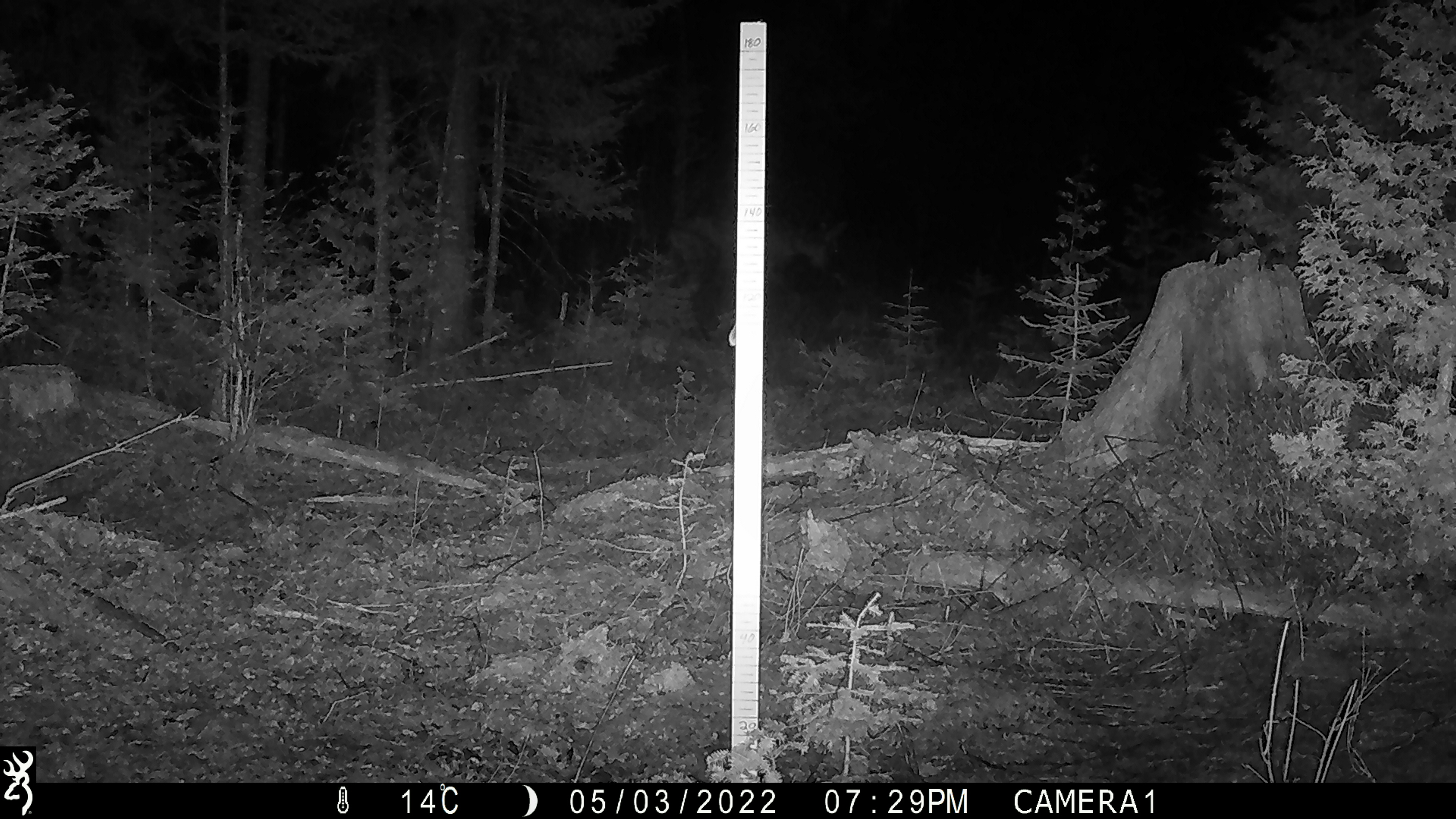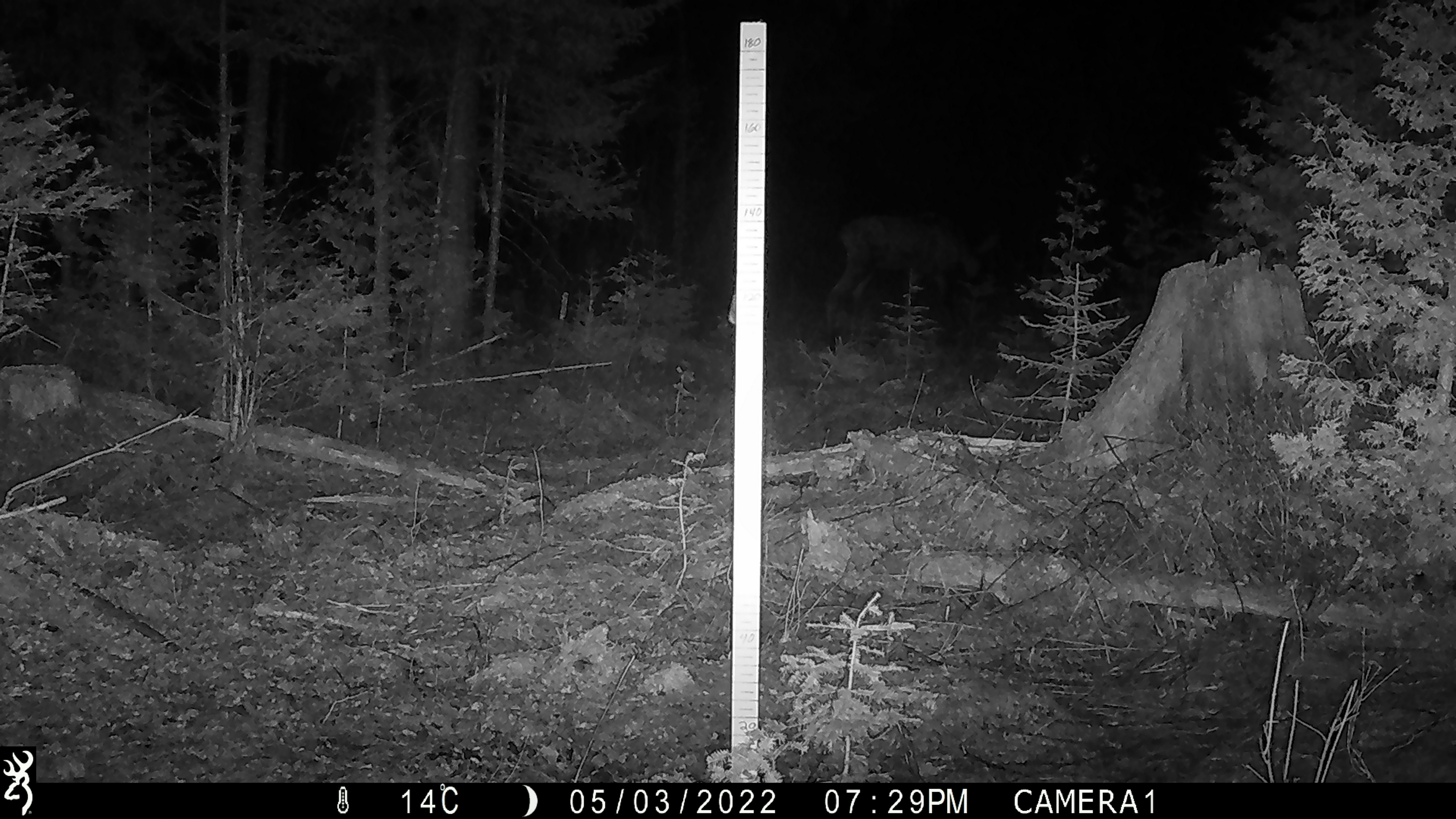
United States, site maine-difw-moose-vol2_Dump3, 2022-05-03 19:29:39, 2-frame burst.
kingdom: Animalia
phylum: Chordata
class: Mammalia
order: Artiodactyla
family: Cervidae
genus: Alces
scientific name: Alces alces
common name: moose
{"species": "moose (Alces alces)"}